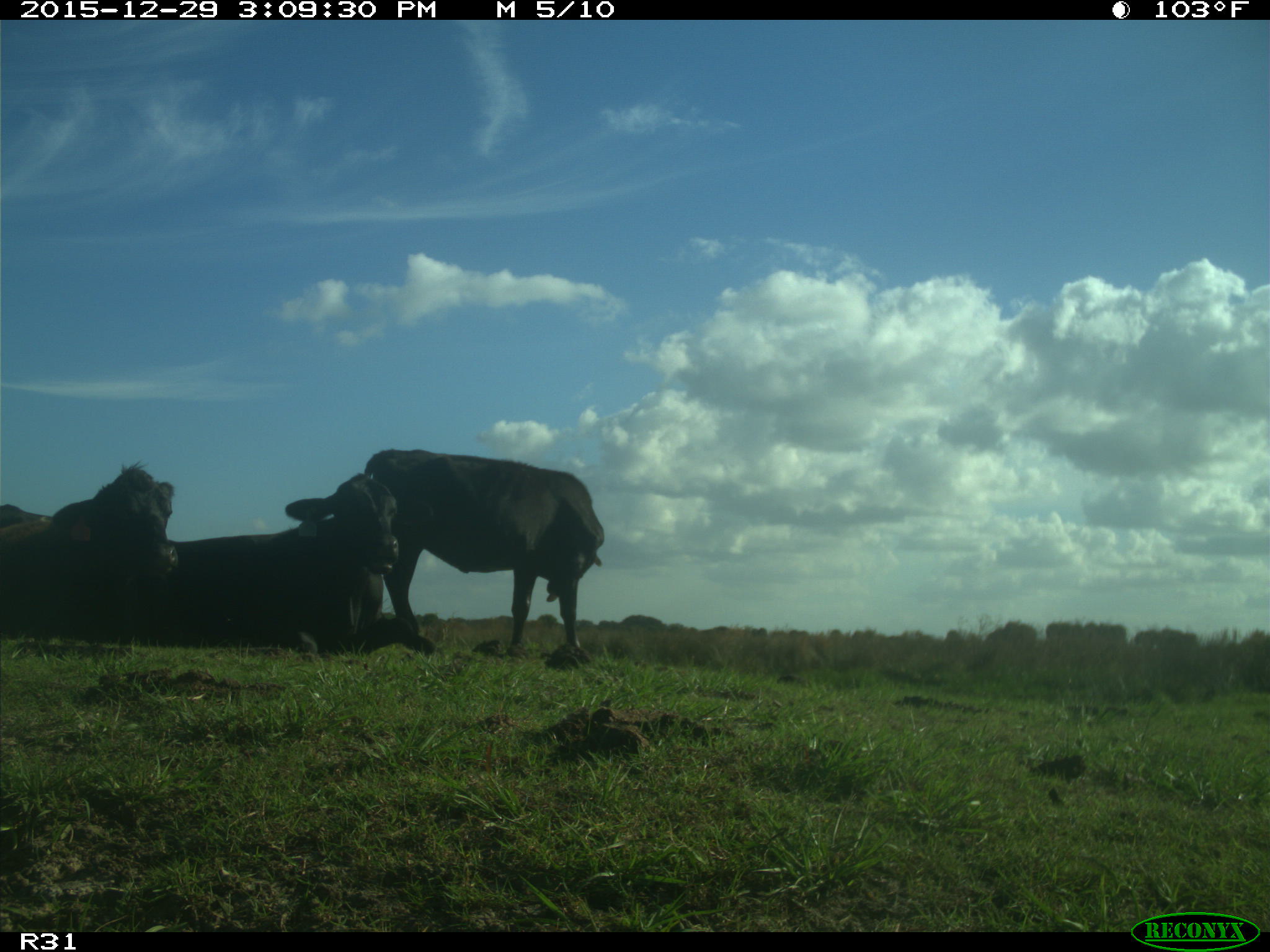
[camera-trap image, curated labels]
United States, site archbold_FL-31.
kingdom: Animalia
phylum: Chordata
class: Mammalia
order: Artiodactyla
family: Bovidae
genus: Bos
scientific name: Bos taurus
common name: domestic cow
Bos taurus (domestic cow).